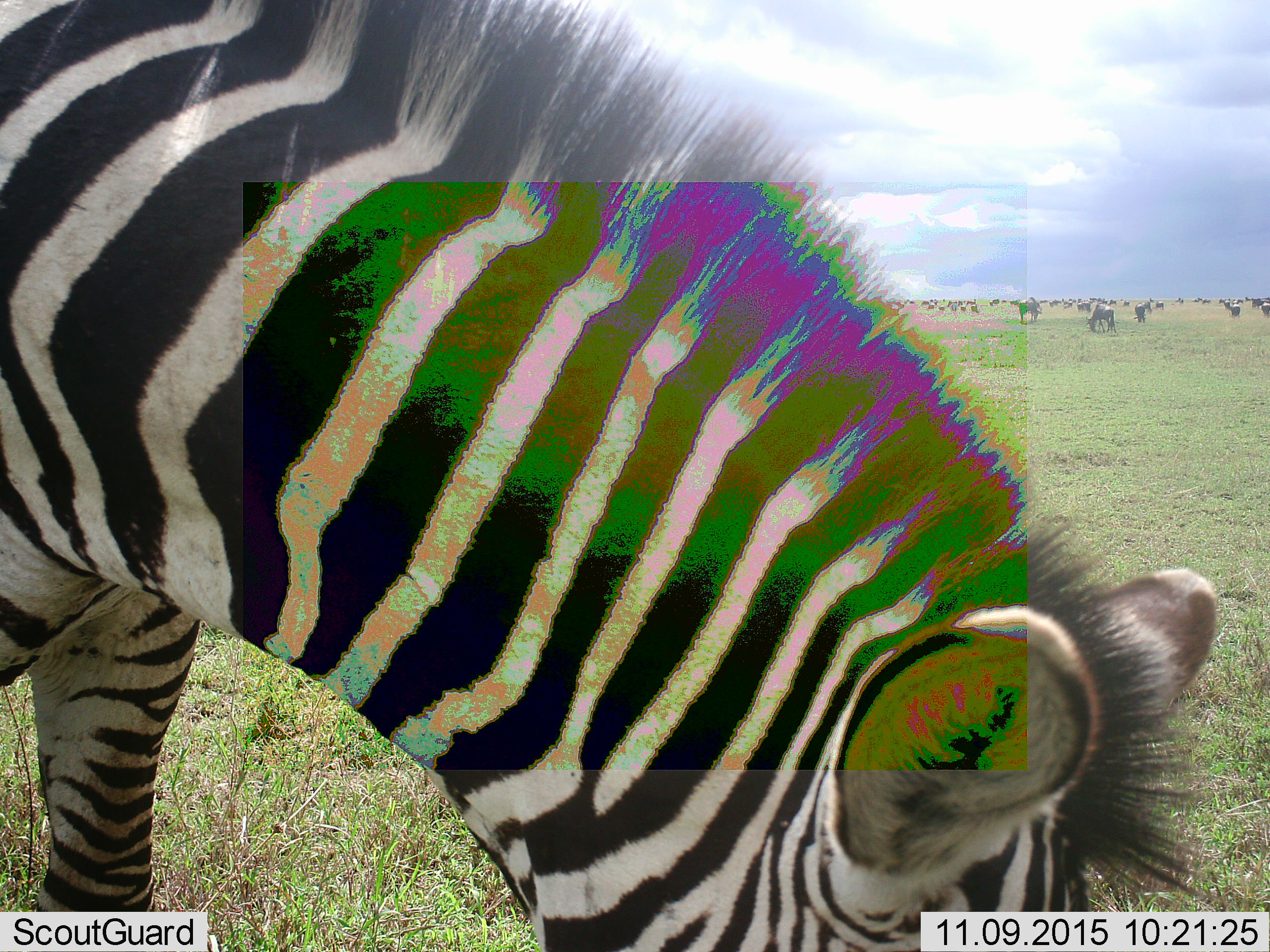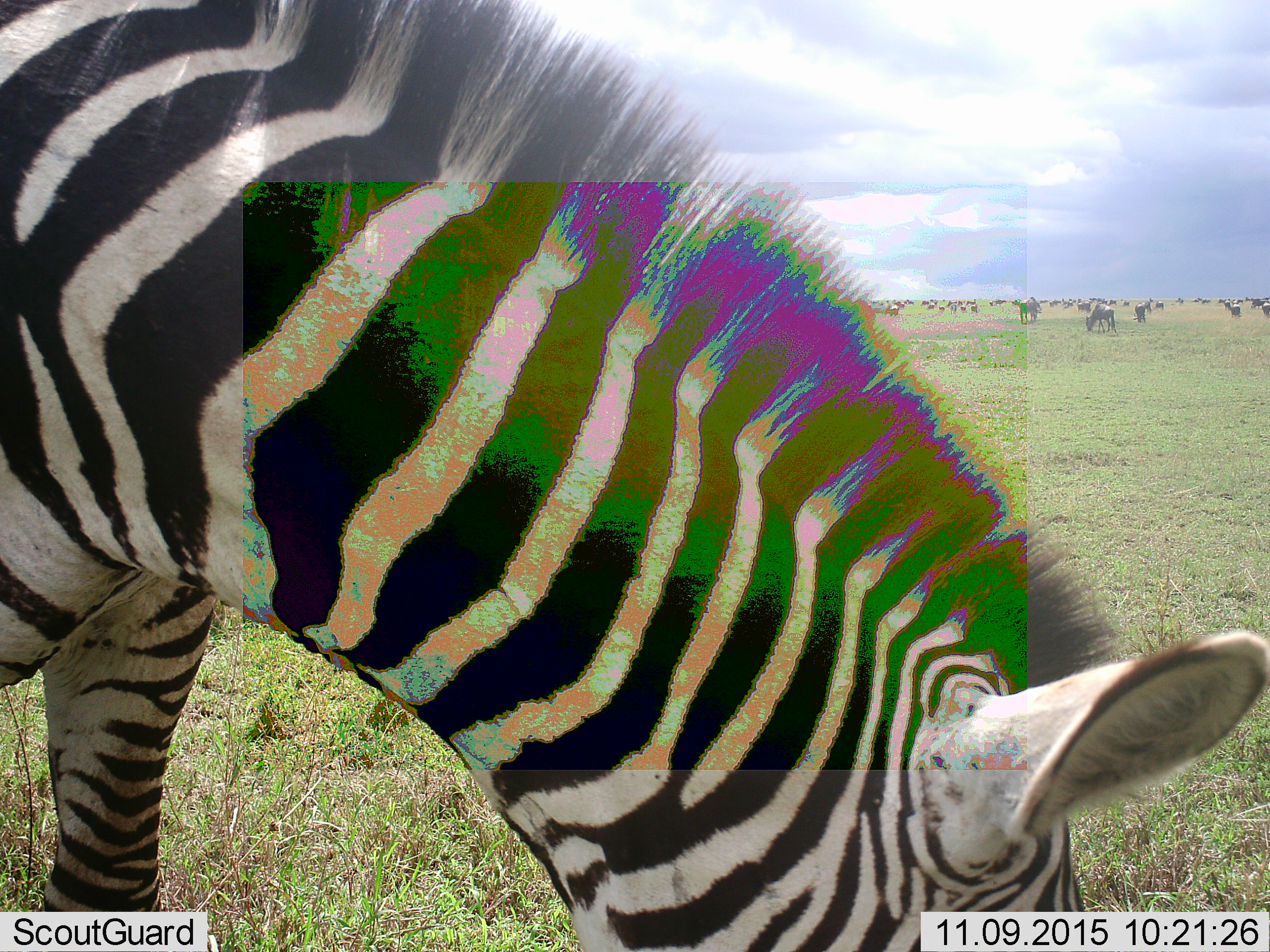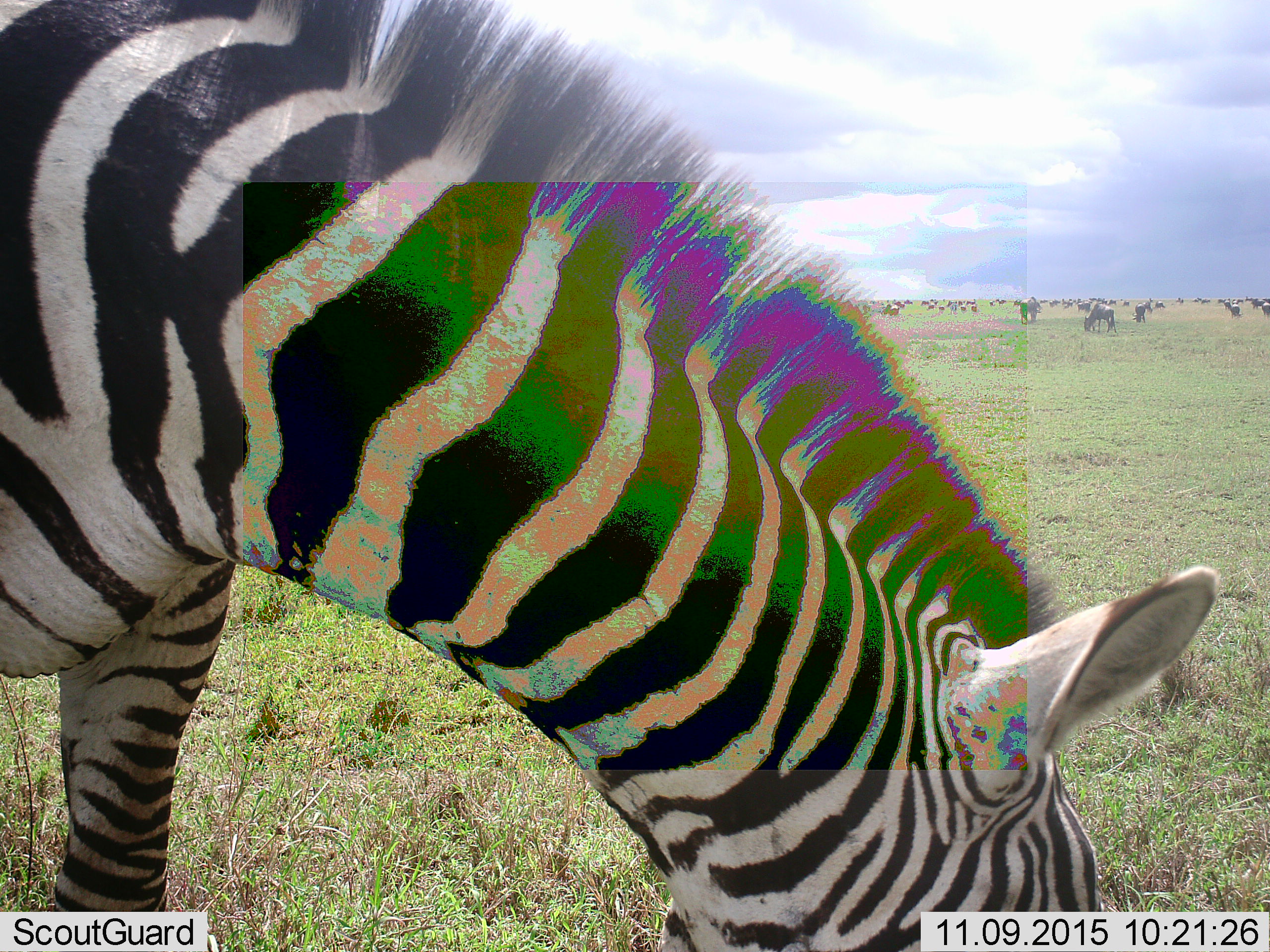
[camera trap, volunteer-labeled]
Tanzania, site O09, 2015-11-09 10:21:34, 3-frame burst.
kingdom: Animalia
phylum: Chordata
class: Mammalia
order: Artiodactyla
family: Bovidae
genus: Connochaetes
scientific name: Connochaetes taurinus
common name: blue wildebeest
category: wildebeest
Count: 11-50.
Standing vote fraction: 71%.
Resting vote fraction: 0%.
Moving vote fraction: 57%.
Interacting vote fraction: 14%.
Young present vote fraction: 14%.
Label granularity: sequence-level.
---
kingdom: Animalia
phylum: Chordata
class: Mammalia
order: Perissodactyla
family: Equidae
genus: Equus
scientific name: Equus quagga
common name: plains zebra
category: zebra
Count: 1.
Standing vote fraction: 33%.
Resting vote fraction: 0%.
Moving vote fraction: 0%.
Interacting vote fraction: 0%.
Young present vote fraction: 0%.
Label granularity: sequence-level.